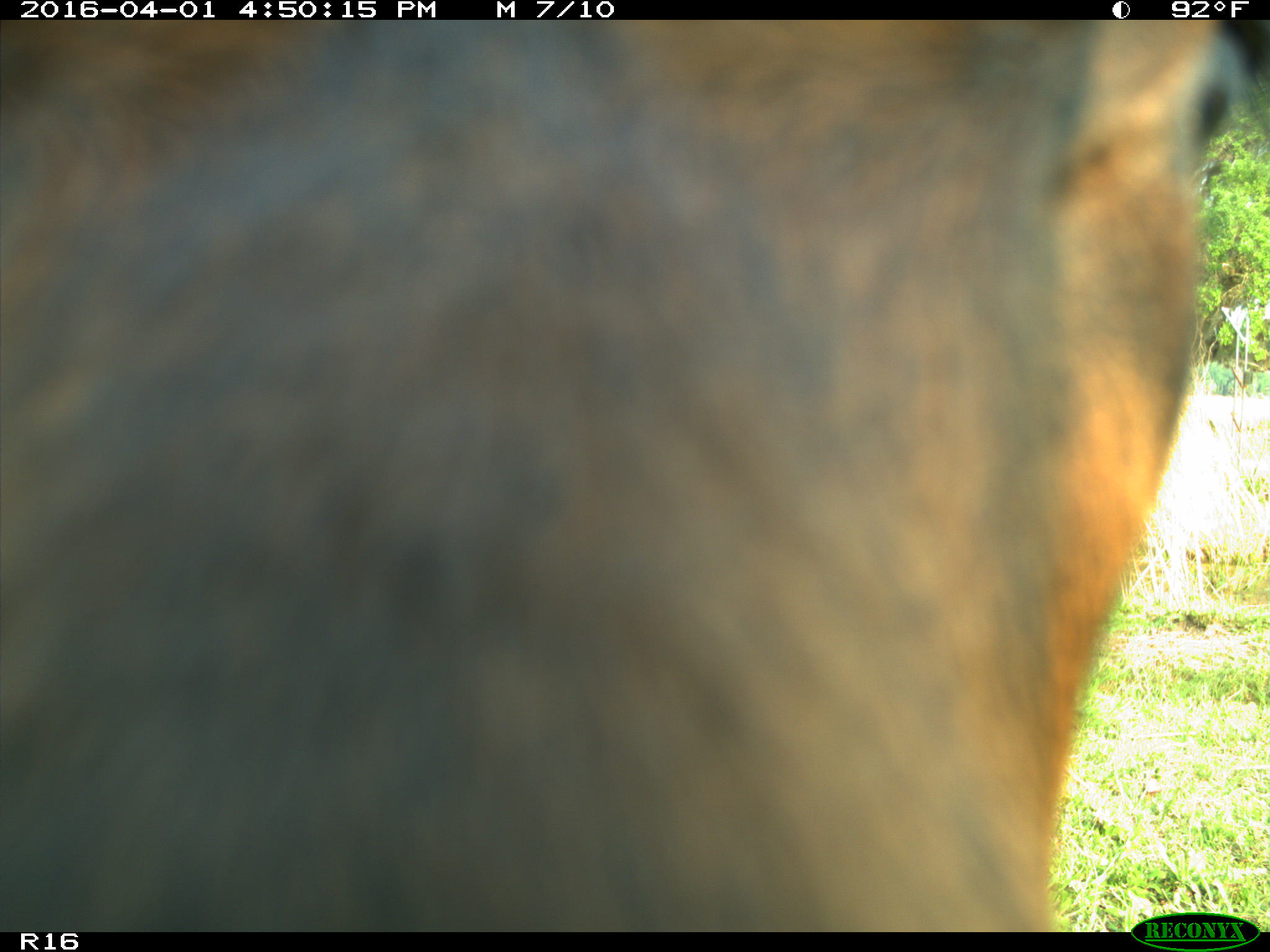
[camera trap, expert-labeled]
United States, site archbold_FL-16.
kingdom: Animalia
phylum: Chordata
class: Mammalia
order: Artiodactyla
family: Bovidae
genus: Bos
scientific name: Bos taurus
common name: domestic cow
Bos taurus (domestic cow).